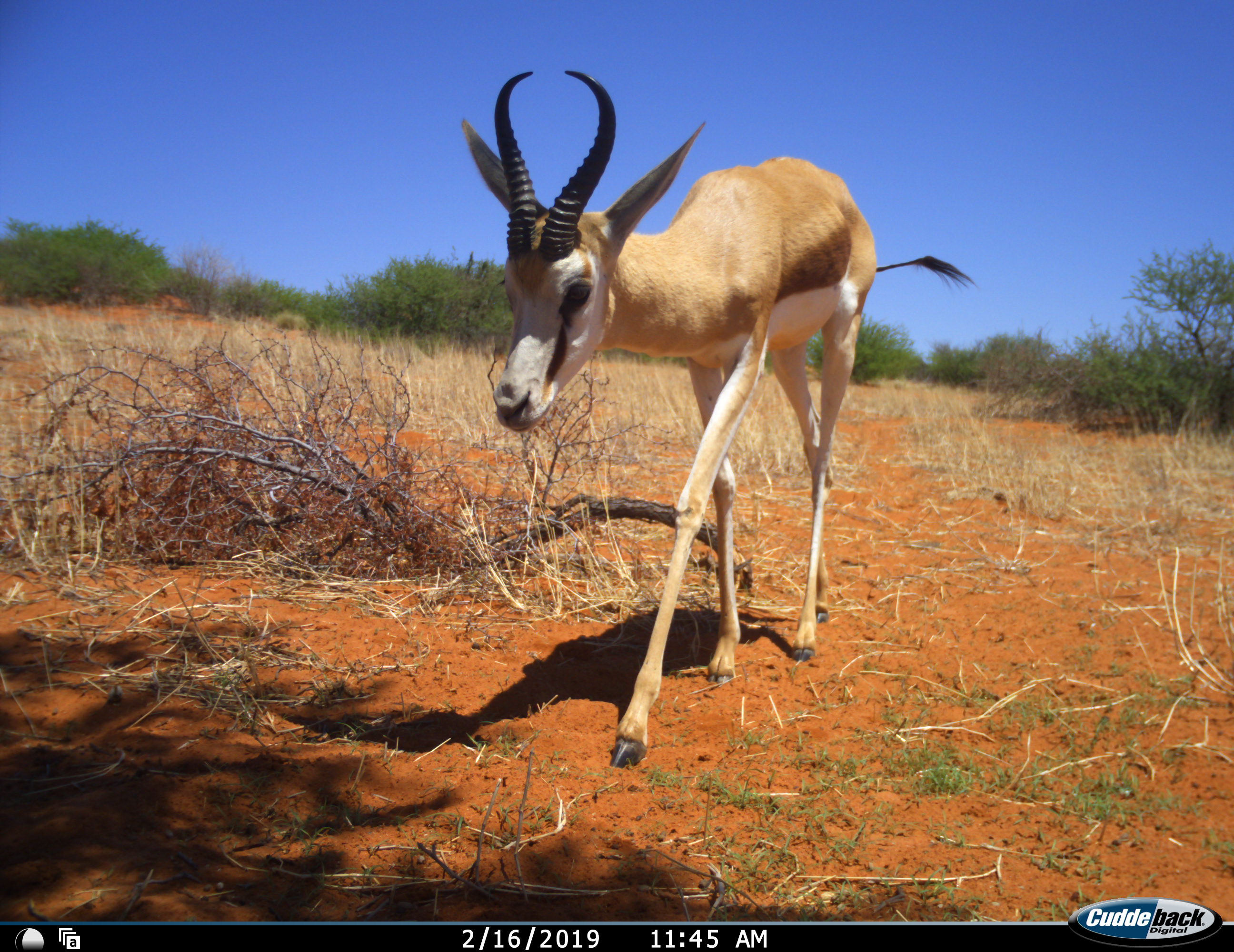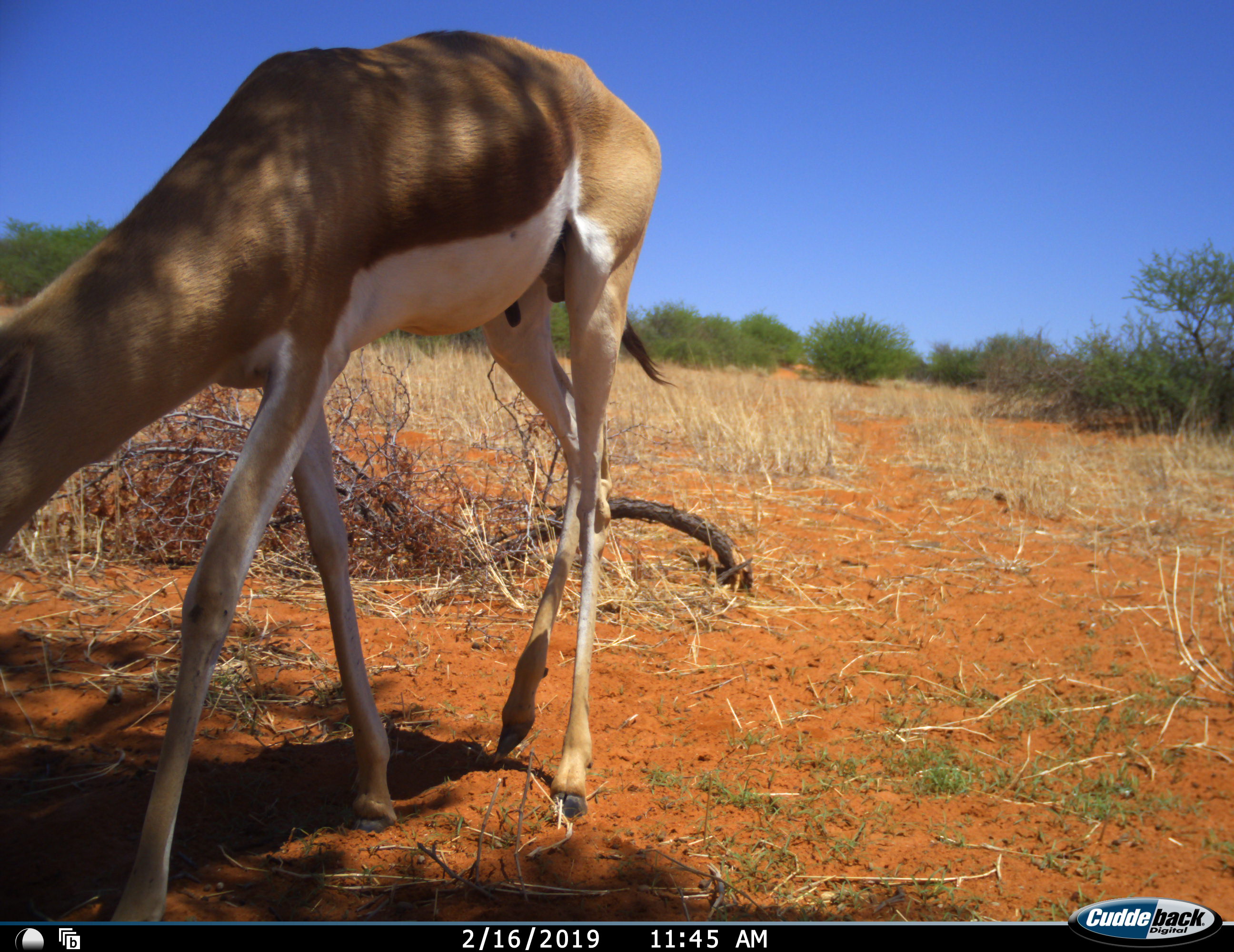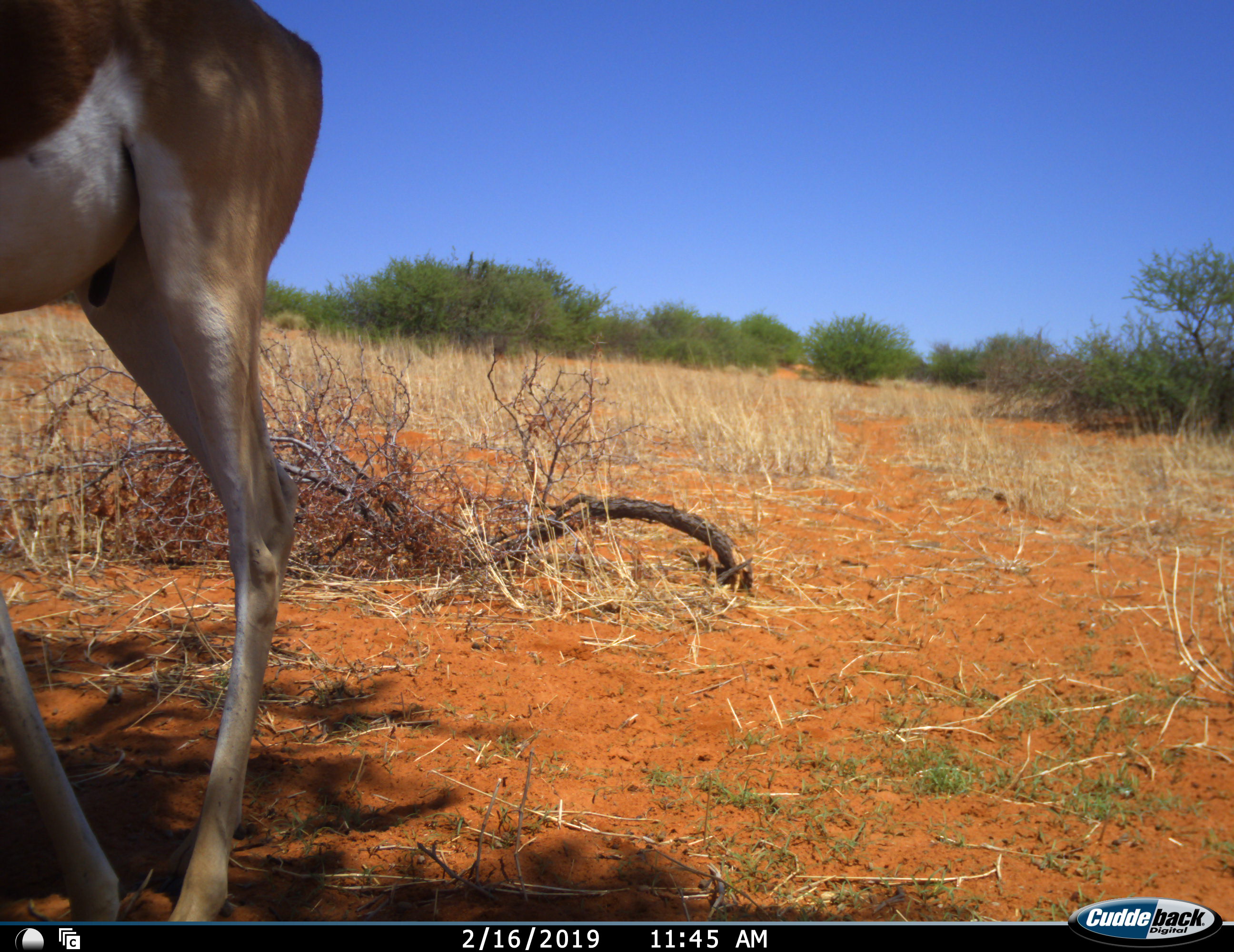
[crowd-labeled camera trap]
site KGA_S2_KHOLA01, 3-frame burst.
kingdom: Animalia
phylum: Chordata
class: Mammalia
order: Artiodactyla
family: Bovidae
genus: Antidorcas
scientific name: Antidorcas marsupialis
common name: springbok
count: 1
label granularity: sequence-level